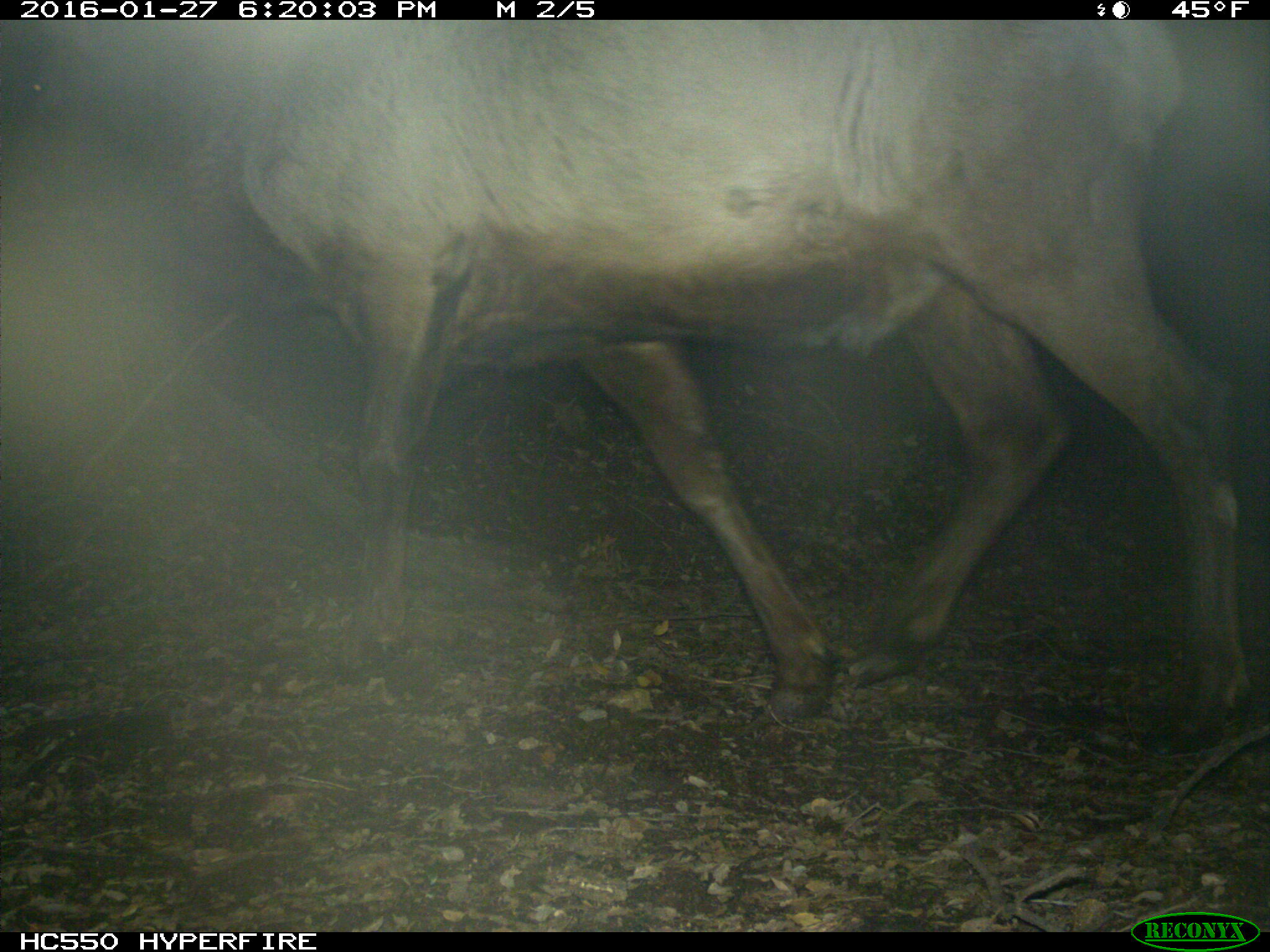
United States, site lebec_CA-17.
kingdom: Animalia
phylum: Chordata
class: Mammalia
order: Artiodactyla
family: Cervidae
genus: Cervus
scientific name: Cervus canadensis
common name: elk